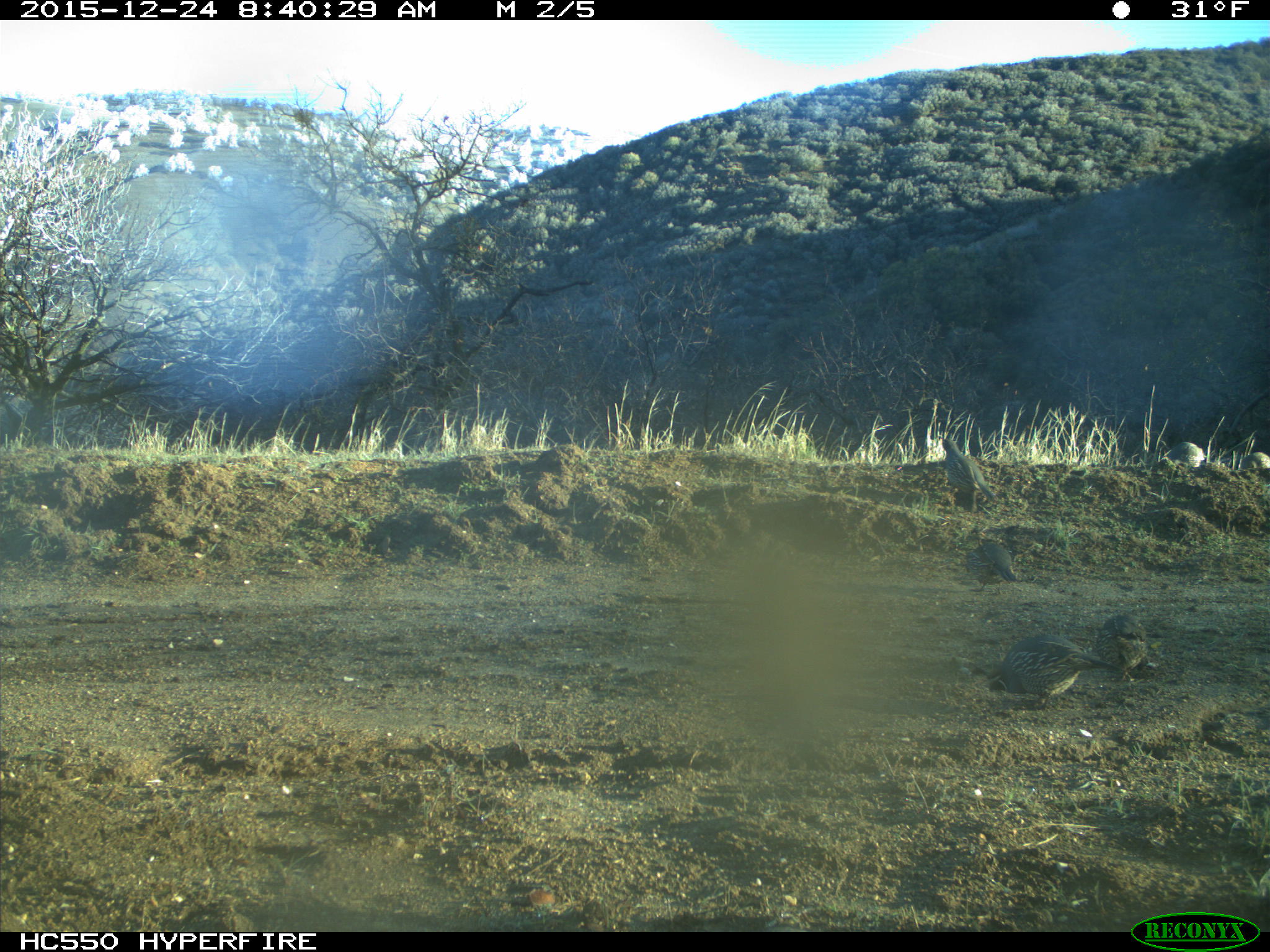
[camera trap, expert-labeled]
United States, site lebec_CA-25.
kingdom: Animalia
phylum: Chordata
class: Aves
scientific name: Aves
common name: birds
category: unidentified bird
Unidentified bird (birds) (Aves).